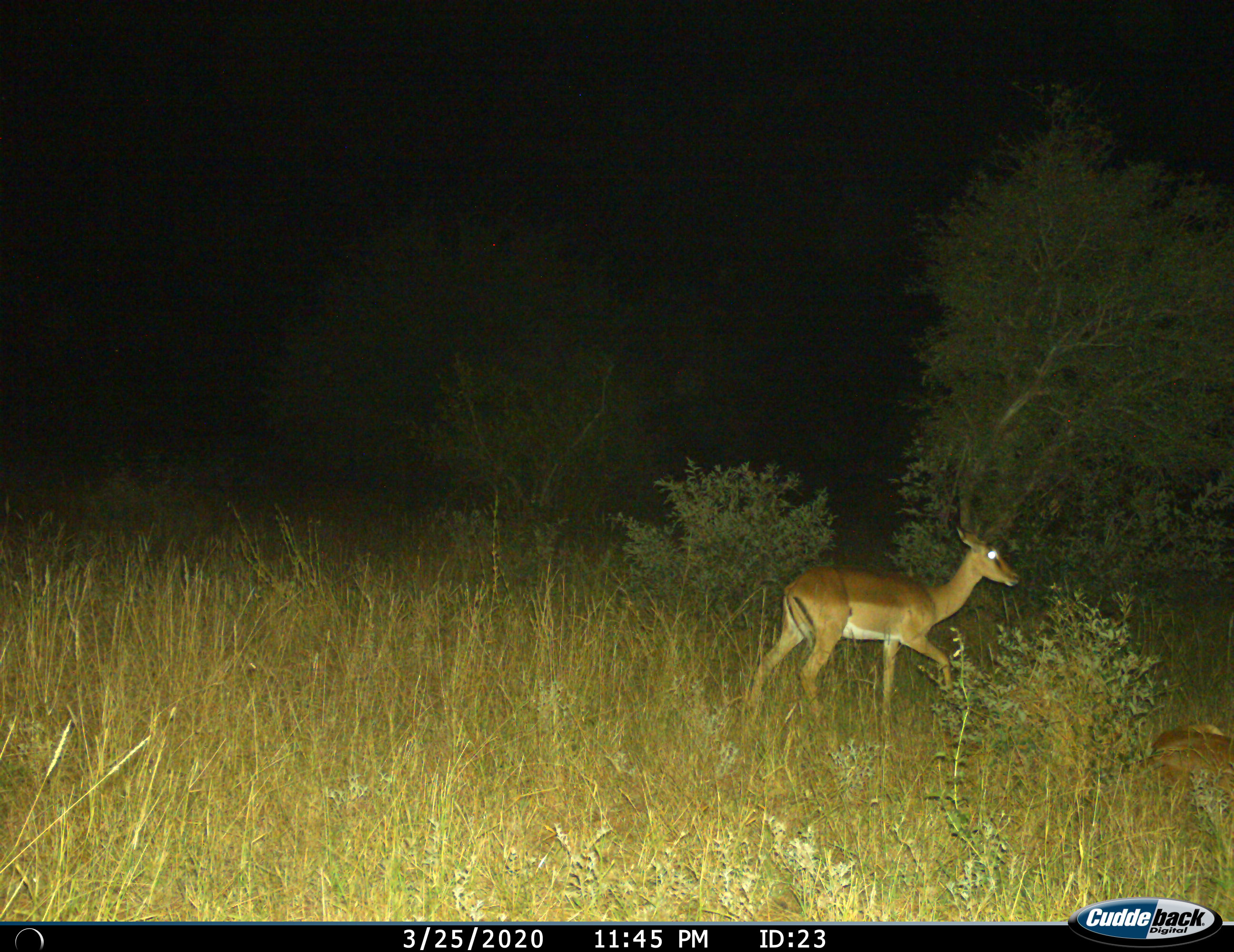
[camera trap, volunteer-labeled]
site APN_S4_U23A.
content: unidentified animal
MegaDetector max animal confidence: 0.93